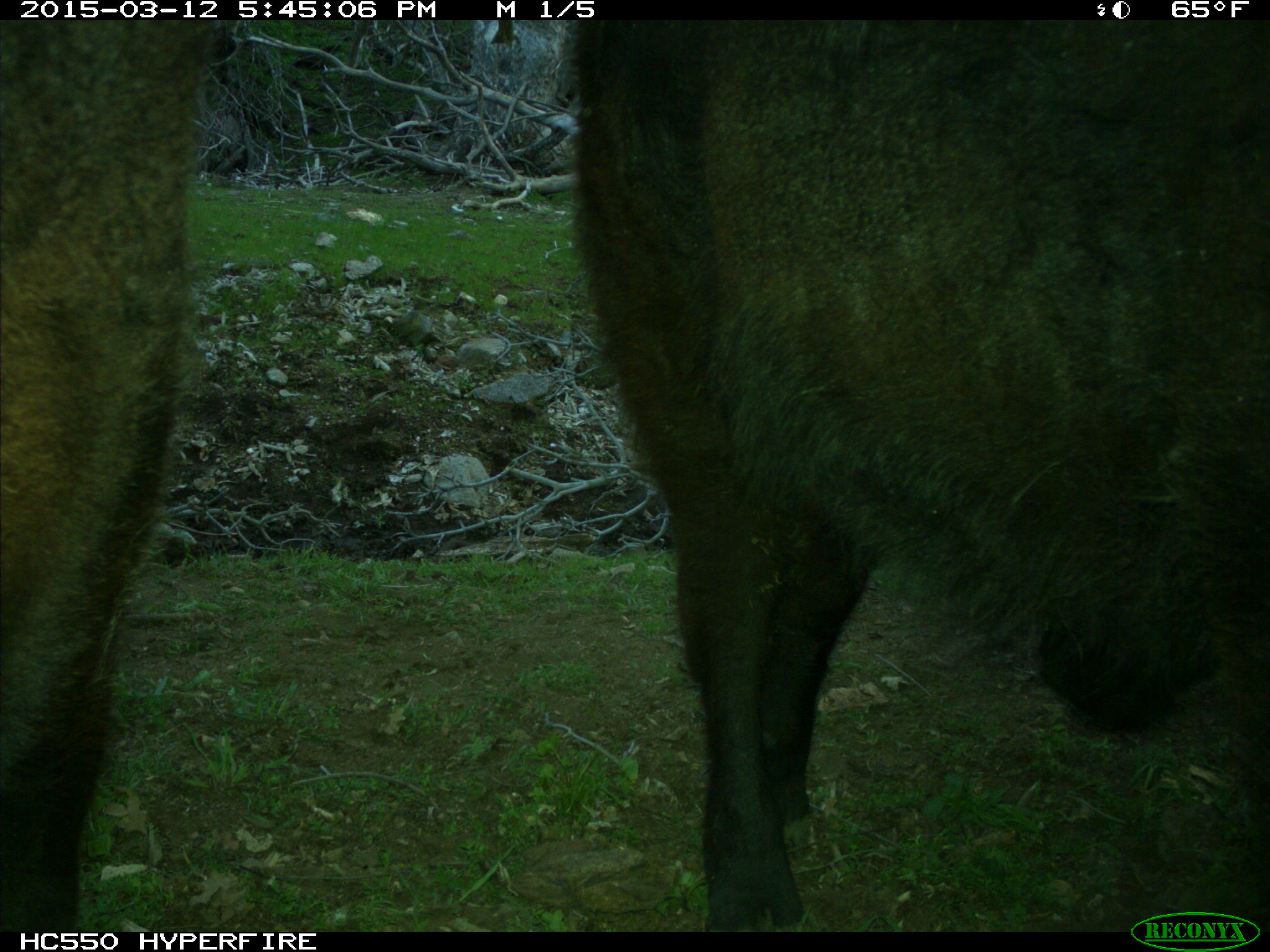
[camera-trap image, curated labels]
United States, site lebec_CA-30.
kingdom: Animalia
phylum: Chordata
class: Mammalia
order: Artiodactyla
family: Bovidae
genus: Bos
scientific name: Bos taurus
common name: domestic cow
Bos taurus (domestic cow).